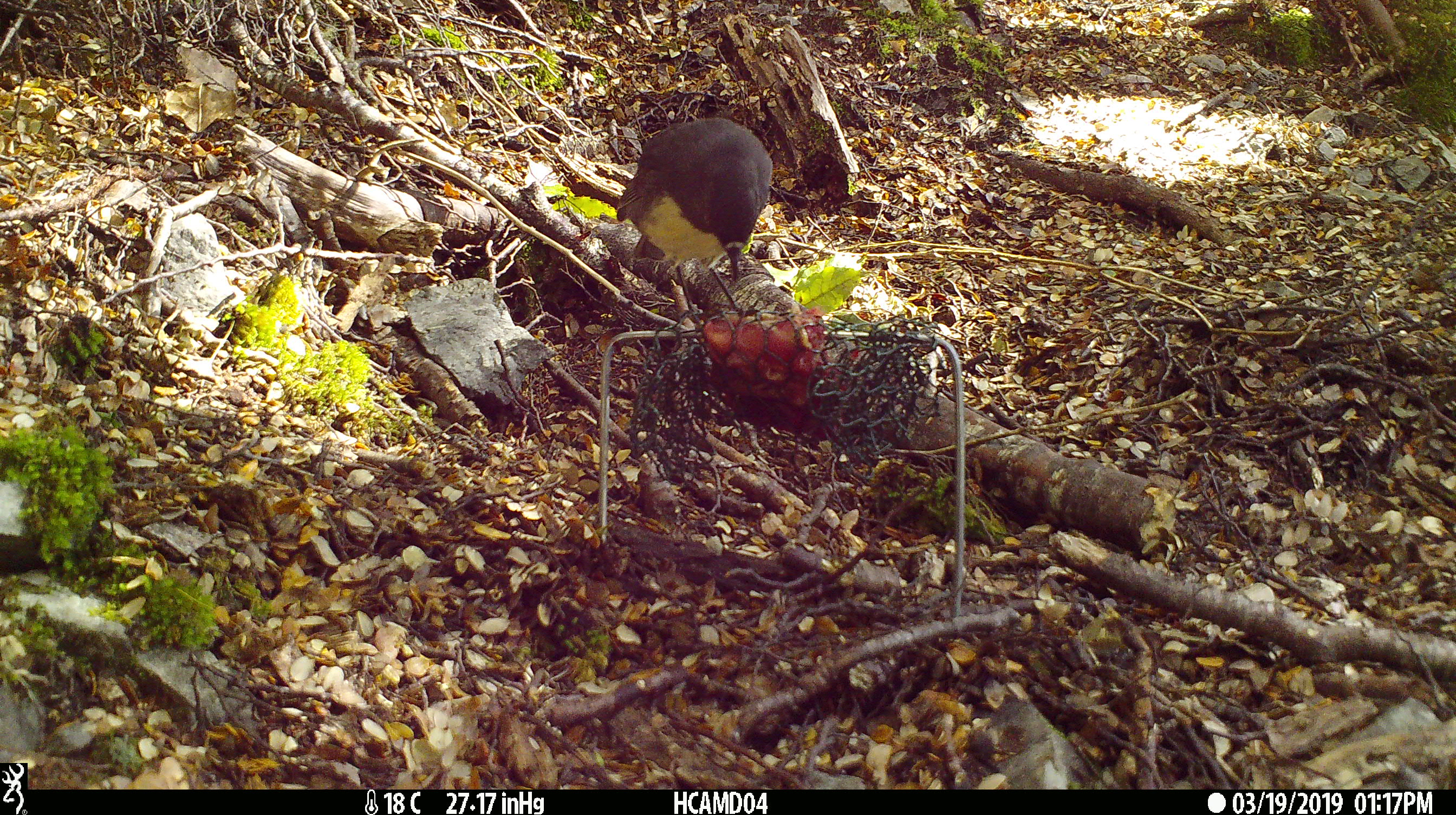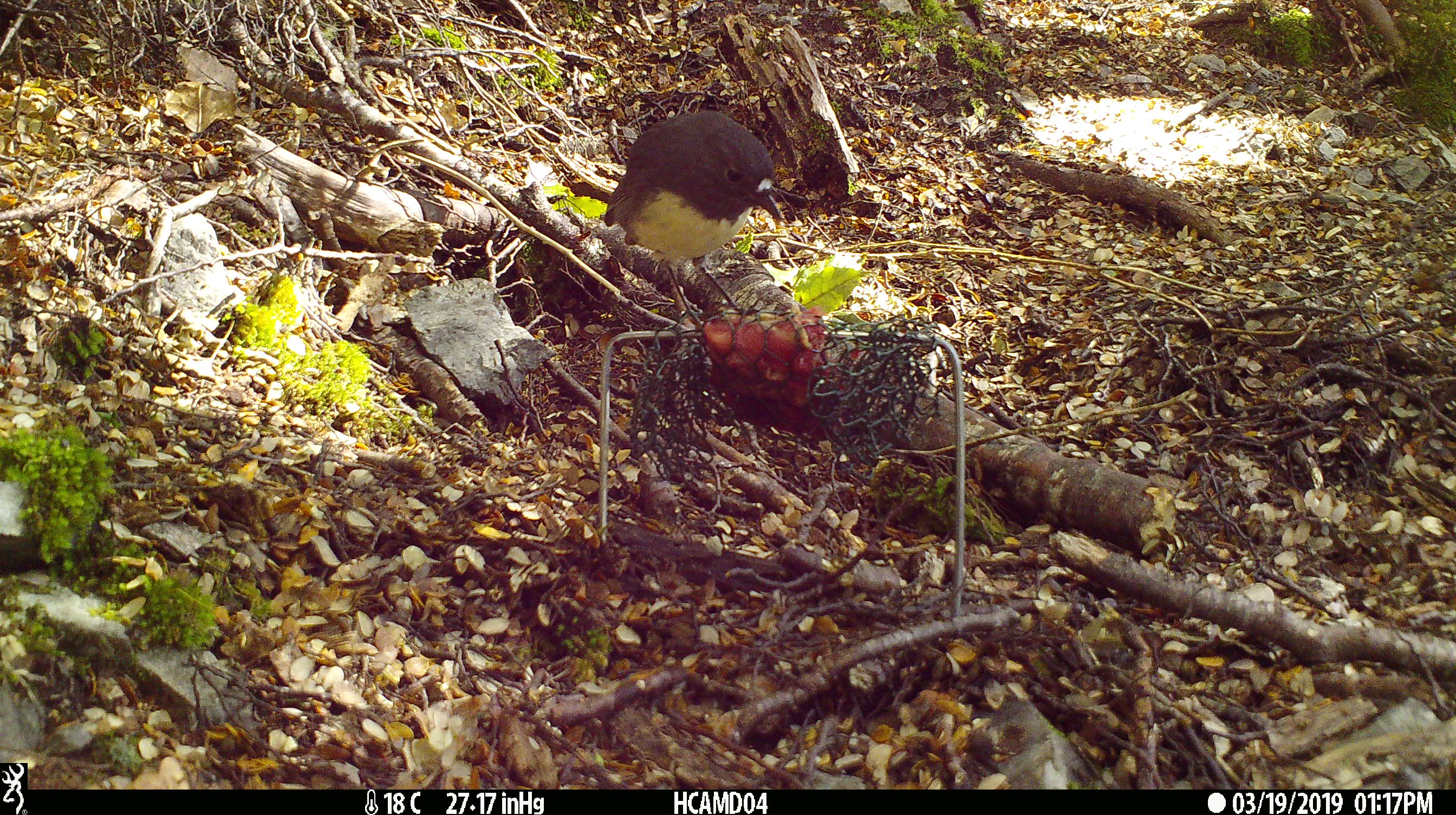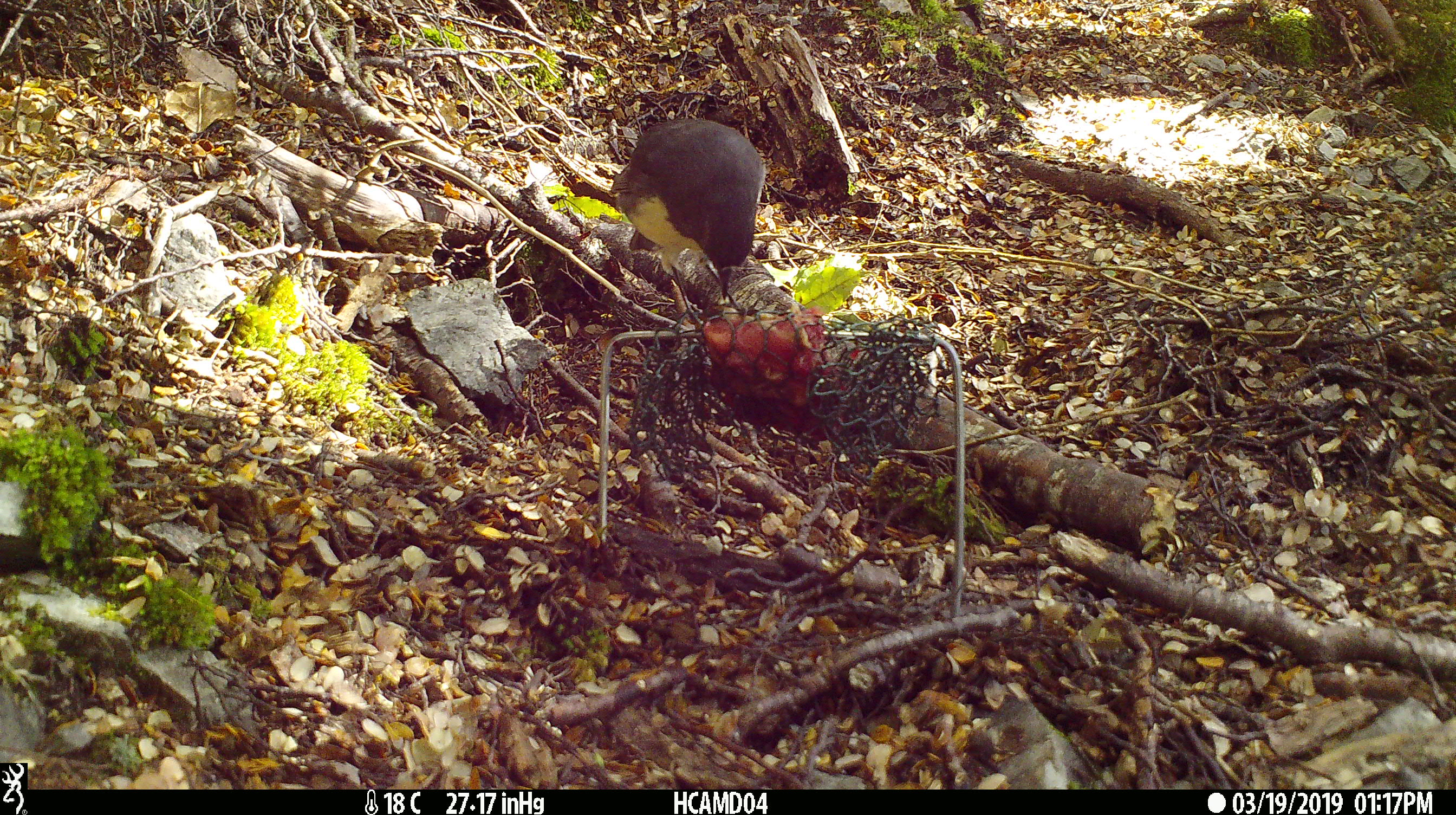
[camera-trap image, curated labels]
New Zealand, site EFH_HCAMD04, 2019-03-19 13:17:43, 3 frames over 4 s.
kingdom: Animalia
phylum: Chordata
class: Aves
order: Passeriformes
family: Petroicidae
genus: Petroica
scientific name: Petroica australis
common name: new zealand robin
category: robin